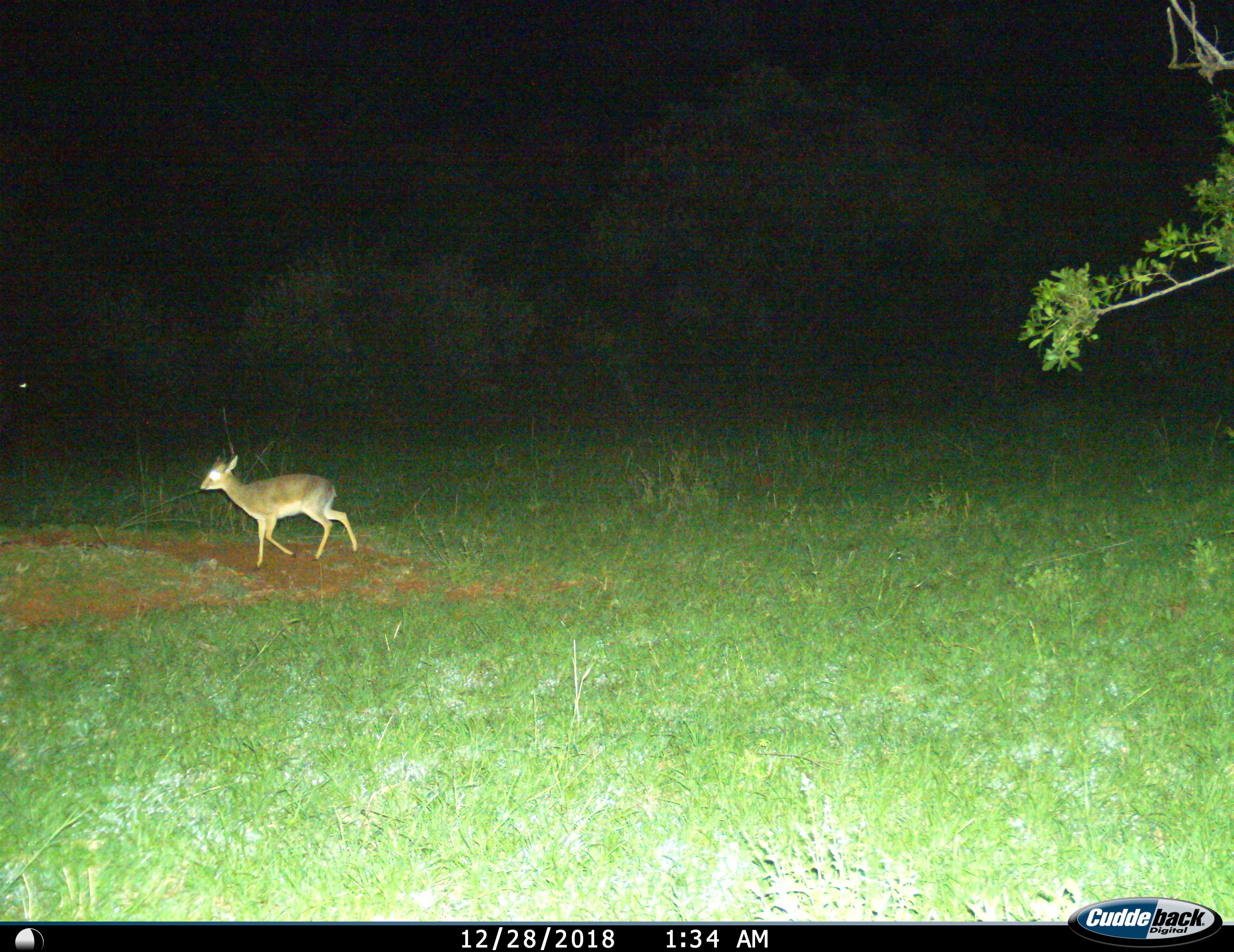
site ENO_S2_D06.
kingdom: Animalia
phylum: Chordata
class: Mammalia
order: Artiodactyla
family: Bovidae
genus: Madoqua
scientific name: Madoqua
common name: dik-dik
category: dikdik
Dikdik (dik-dik) (Madoqua), count 1. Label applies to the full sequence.